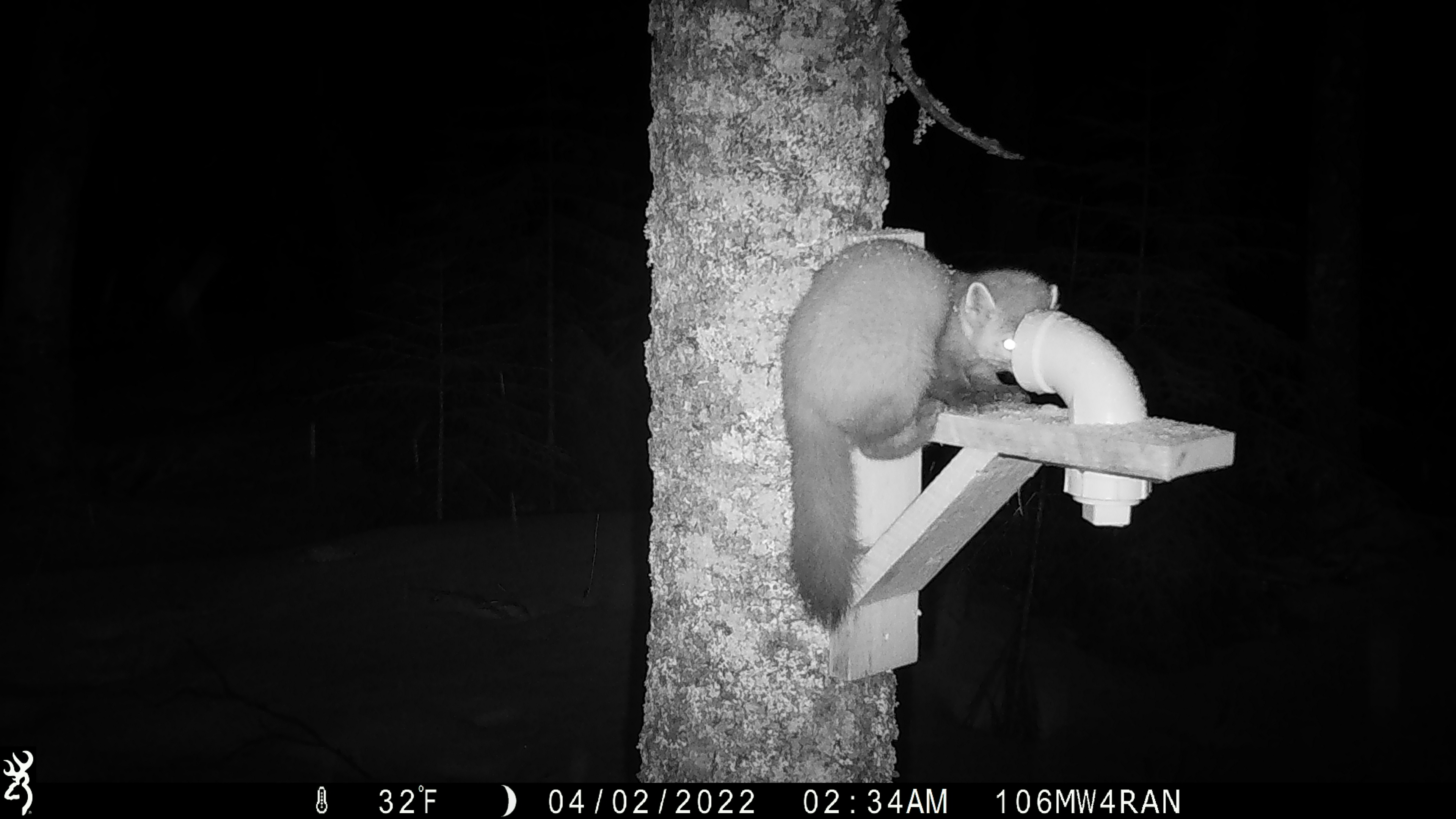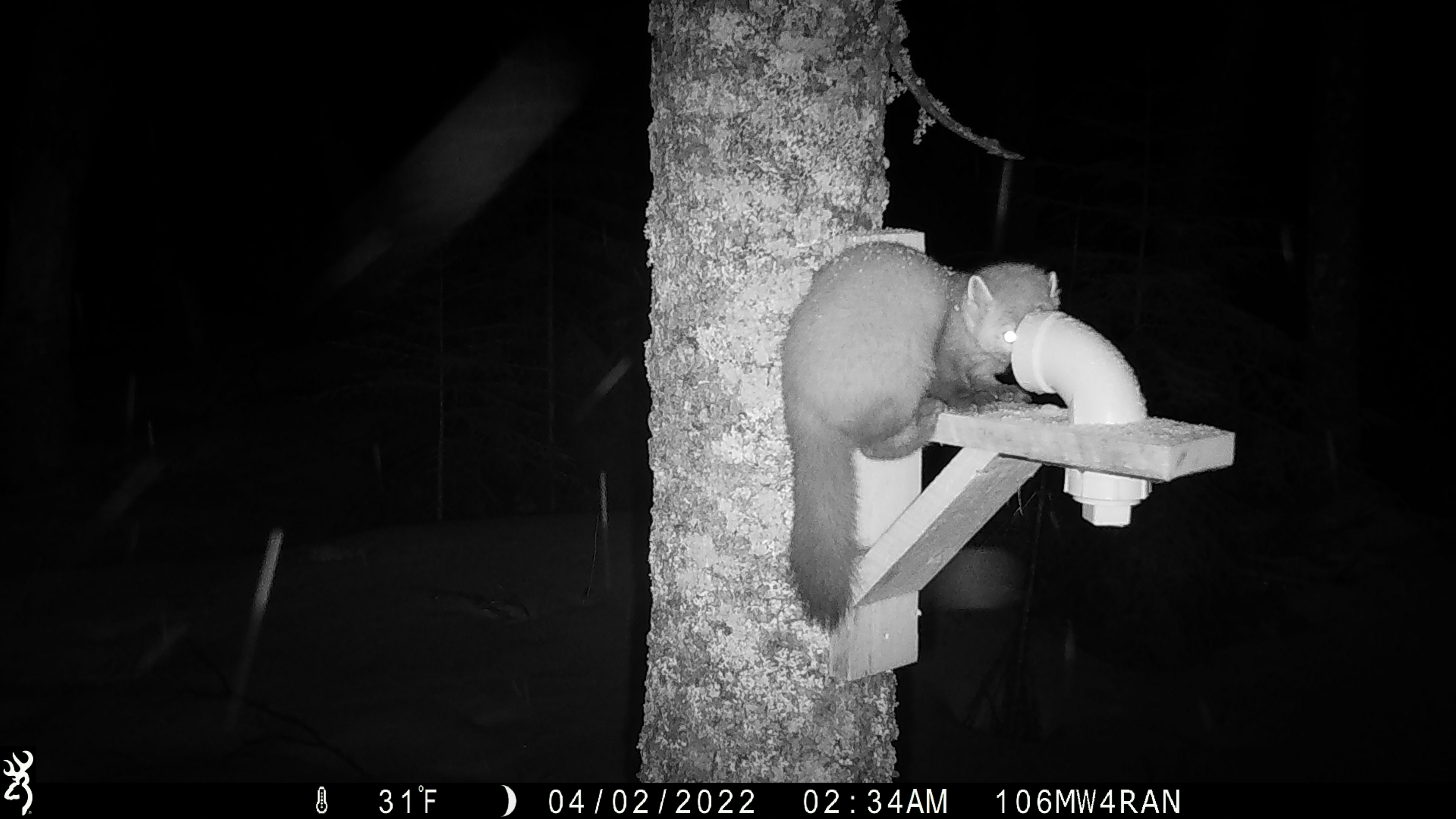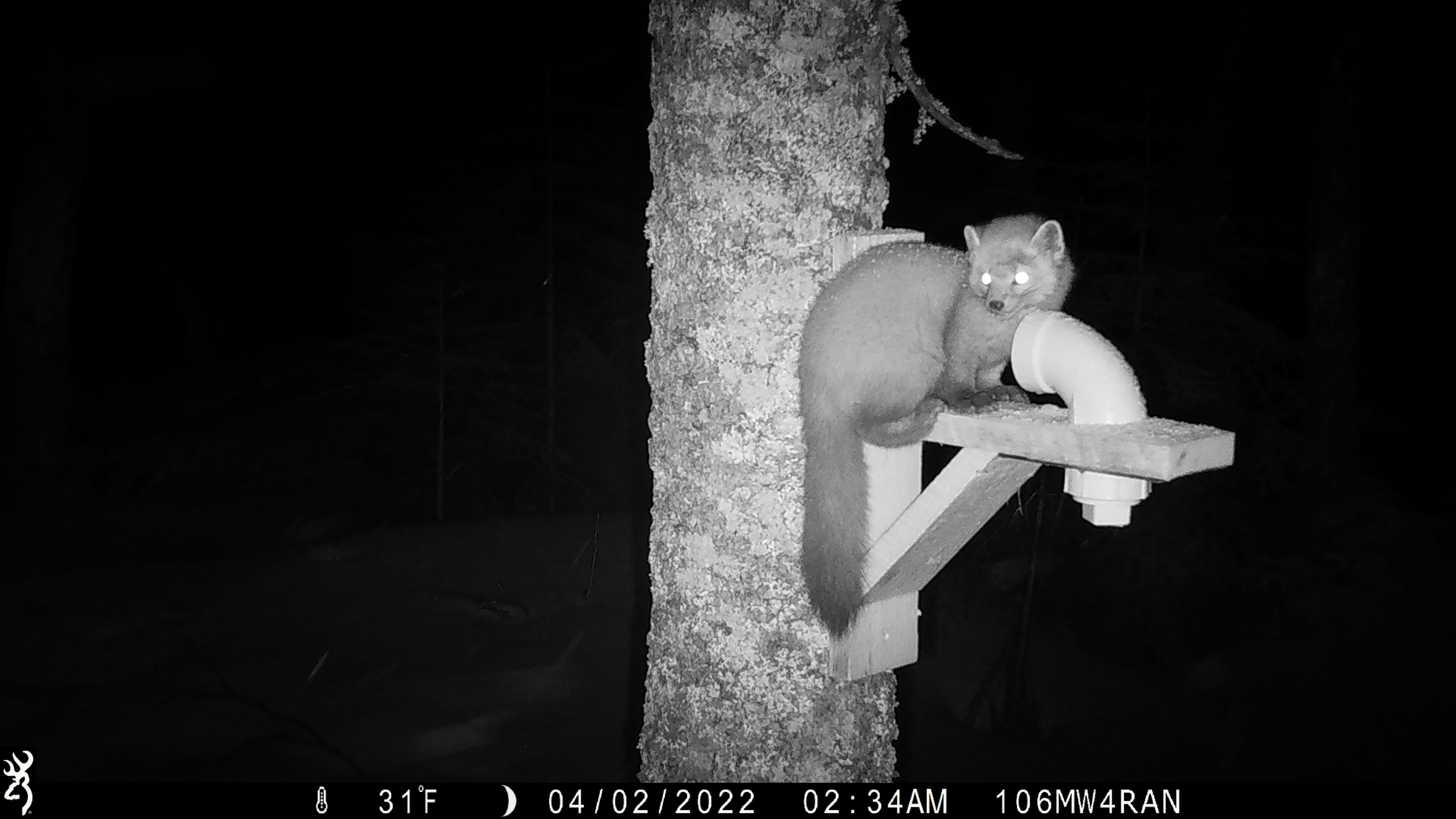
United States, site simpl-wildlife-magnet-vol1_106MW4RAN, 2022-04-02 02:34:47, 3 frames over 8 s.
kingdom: Animalia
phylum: Chordata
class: Mammalia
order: Carnivora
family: Mustelidae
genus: Martes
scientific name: Martes americana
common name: american marten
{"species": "american marten (Martes americana)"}